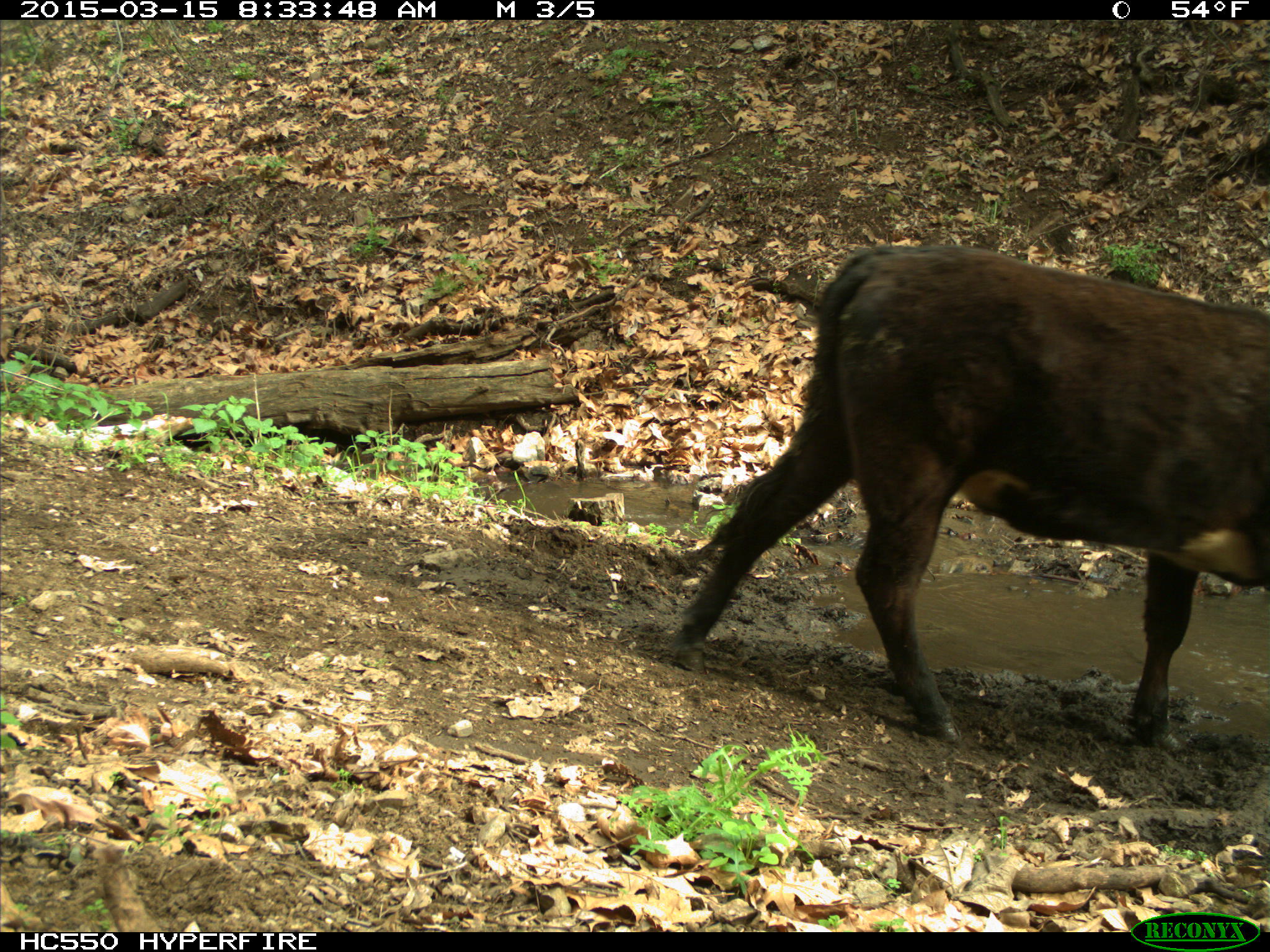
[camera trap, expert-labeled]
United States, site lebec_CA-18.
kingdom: Animalia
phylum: Chordata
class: Mammalia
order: Artiodactyla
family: Bovidae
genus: Bos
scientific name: Bos taurus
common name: domestic cow